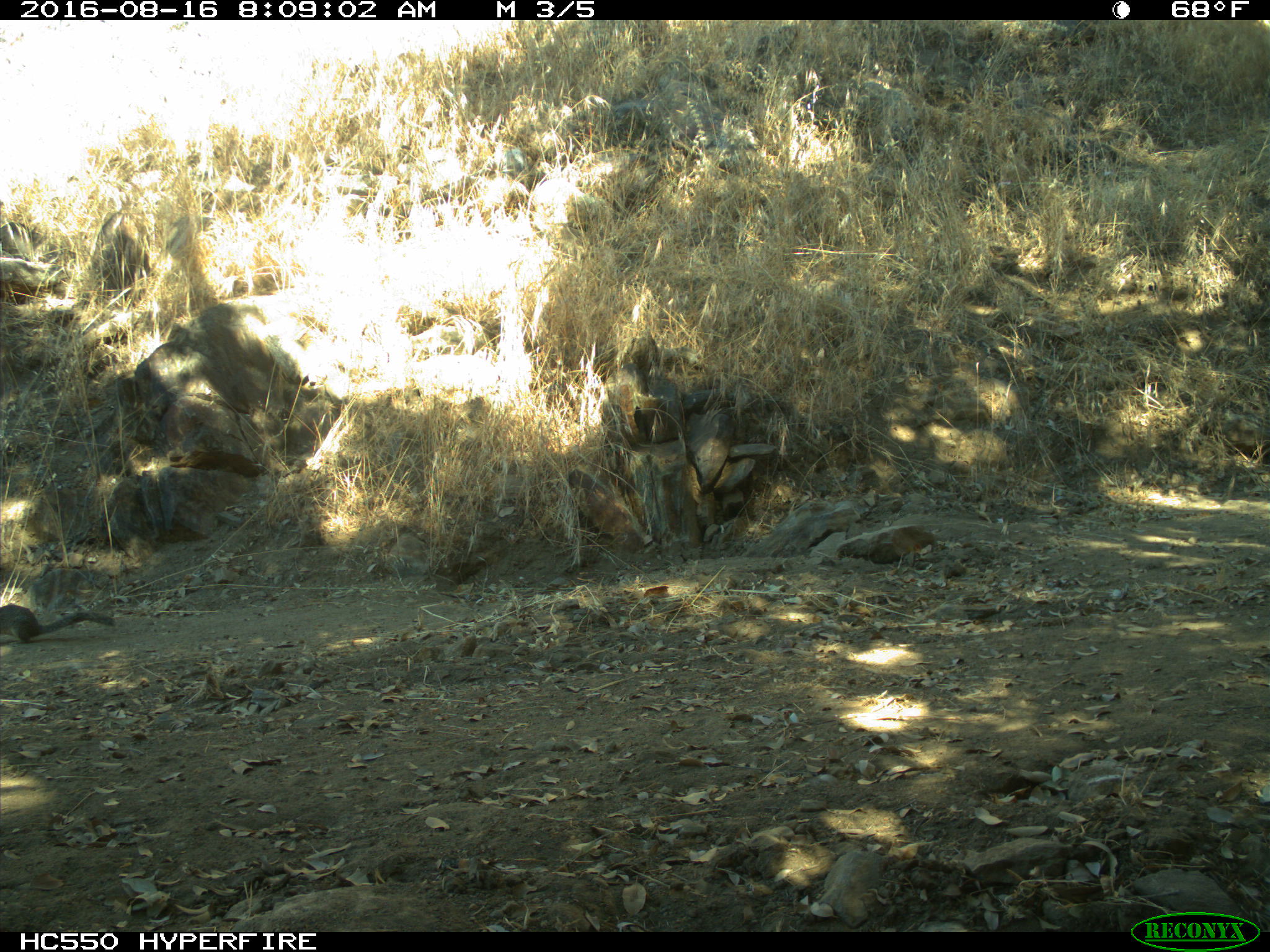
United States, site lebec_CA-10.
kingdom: Animalia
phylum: Chordata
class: Mammalia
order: Rodentia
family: Sciuridae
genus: Otospermophilus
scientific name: Otospermophilus beecheyi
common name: california ground squirrel